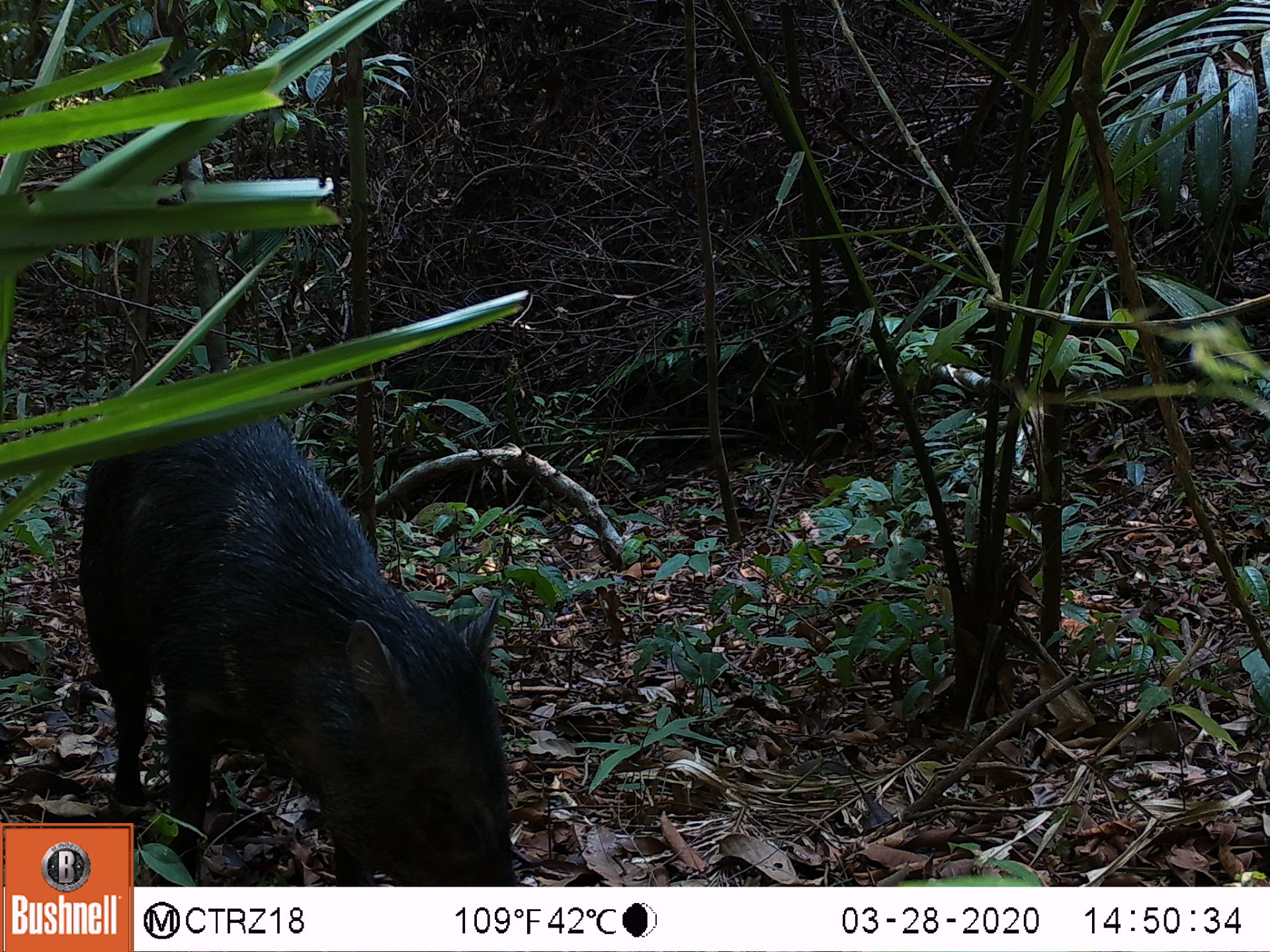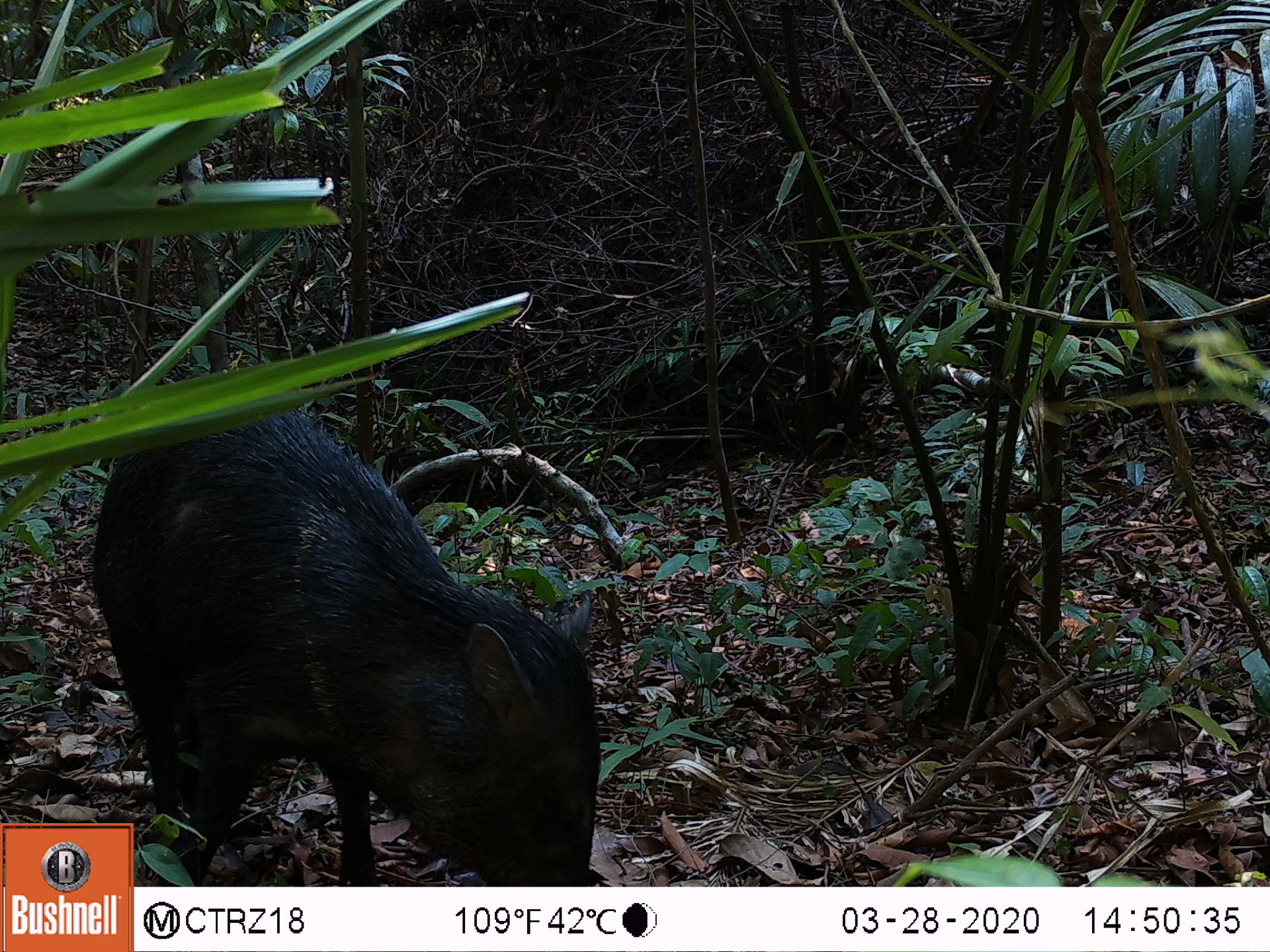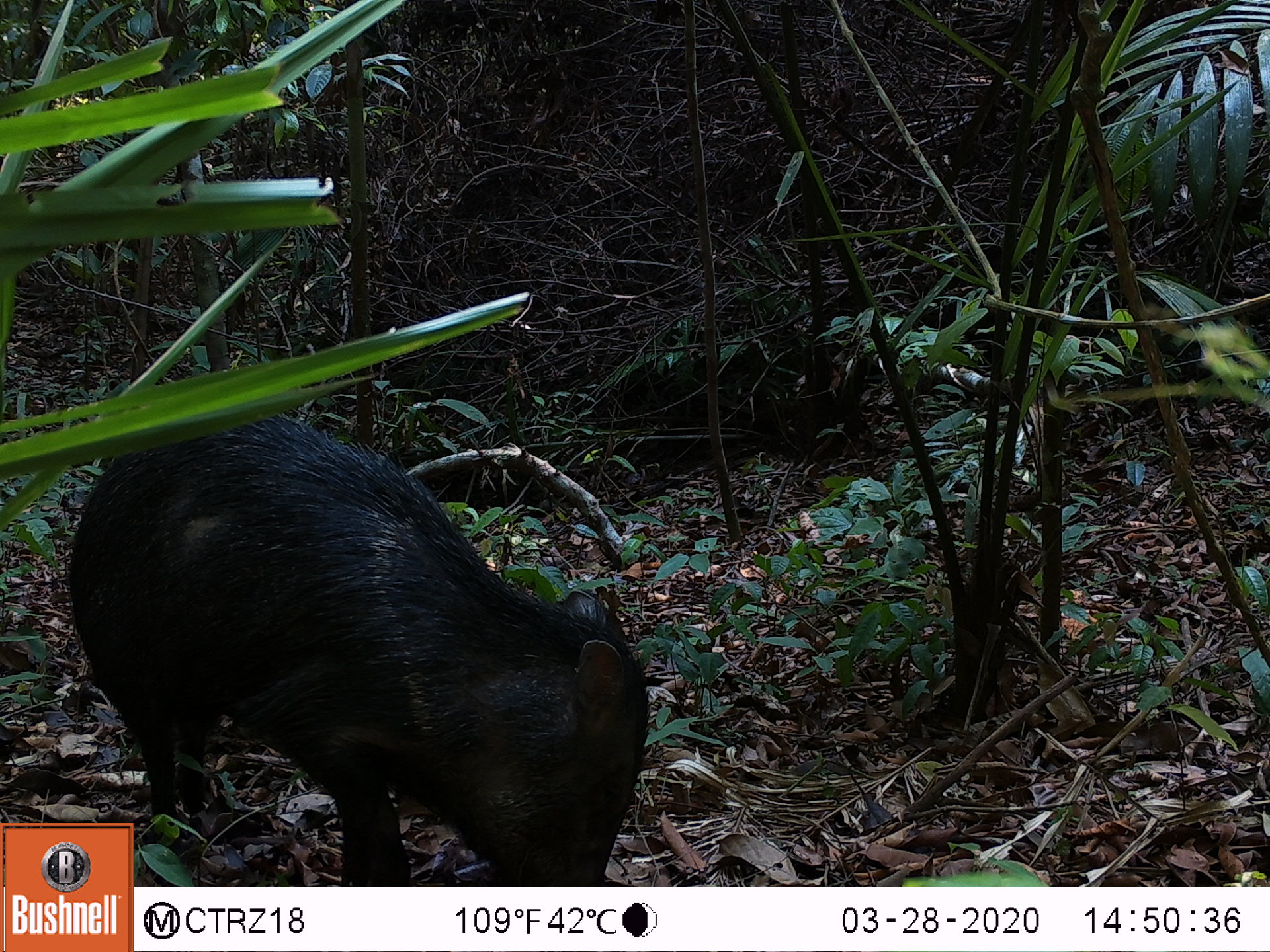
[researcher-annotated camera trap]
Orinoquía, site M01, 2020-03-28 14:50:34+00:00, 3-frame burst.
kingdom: Animalia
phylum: Chordata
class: Mammalia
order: Artiodactyla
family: Tayassuidae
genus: Pecari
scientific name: Pecari tajacu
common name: collared peccary